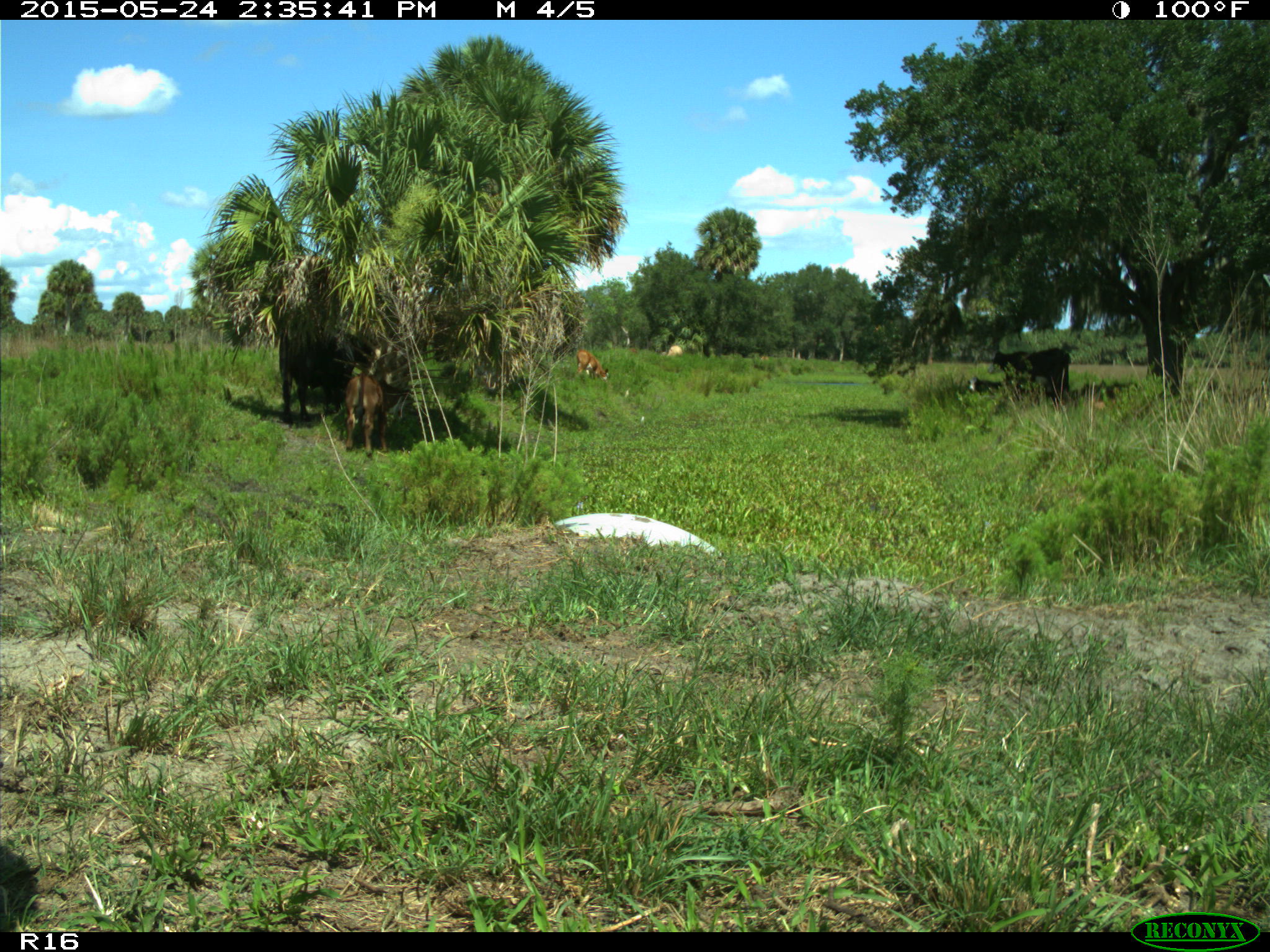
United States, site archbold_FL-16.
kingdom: Animalia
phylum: Chordata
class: Mammalia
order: Artiodactyla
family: Bovidae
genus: Bos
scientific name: Bos taurus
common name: domestic cow